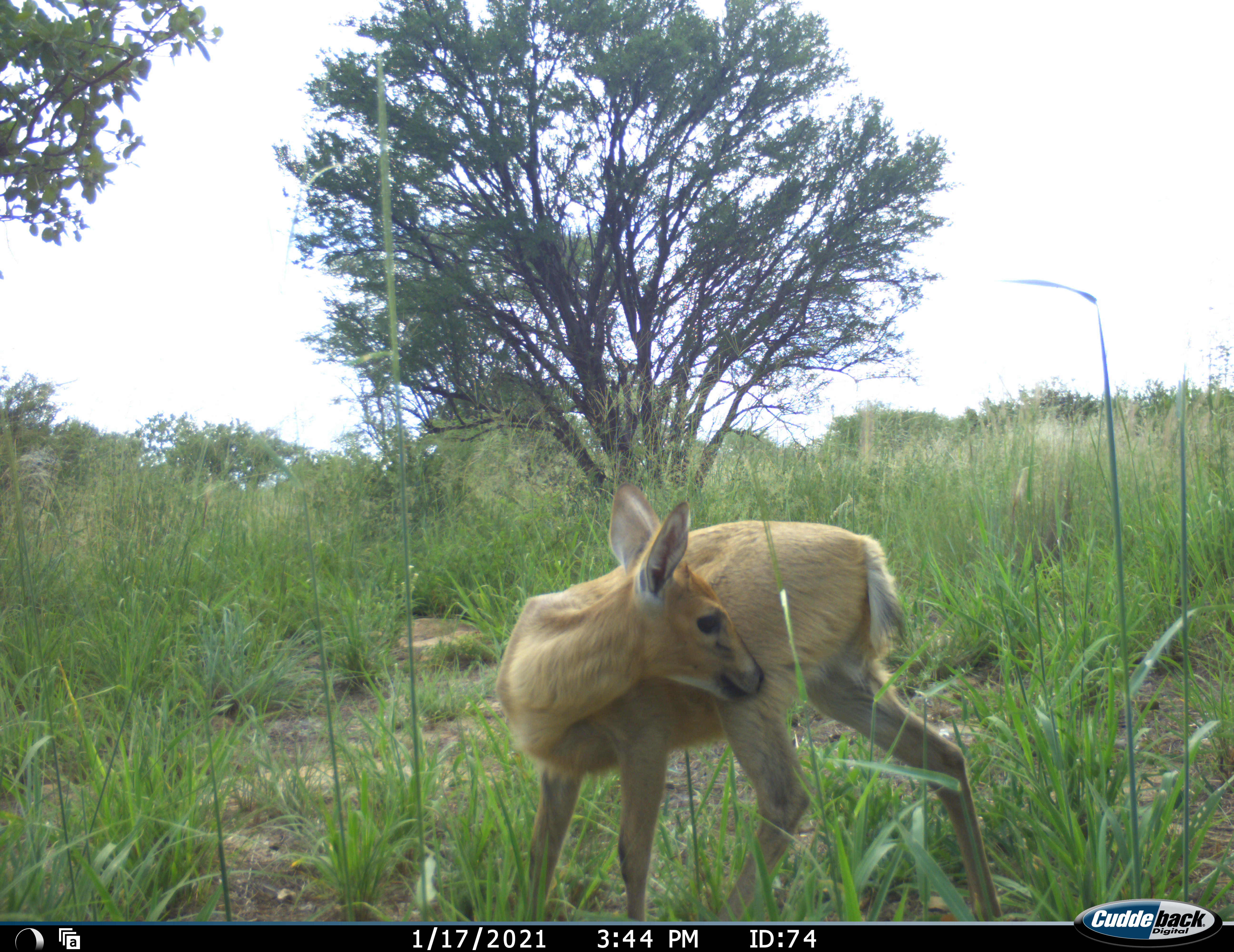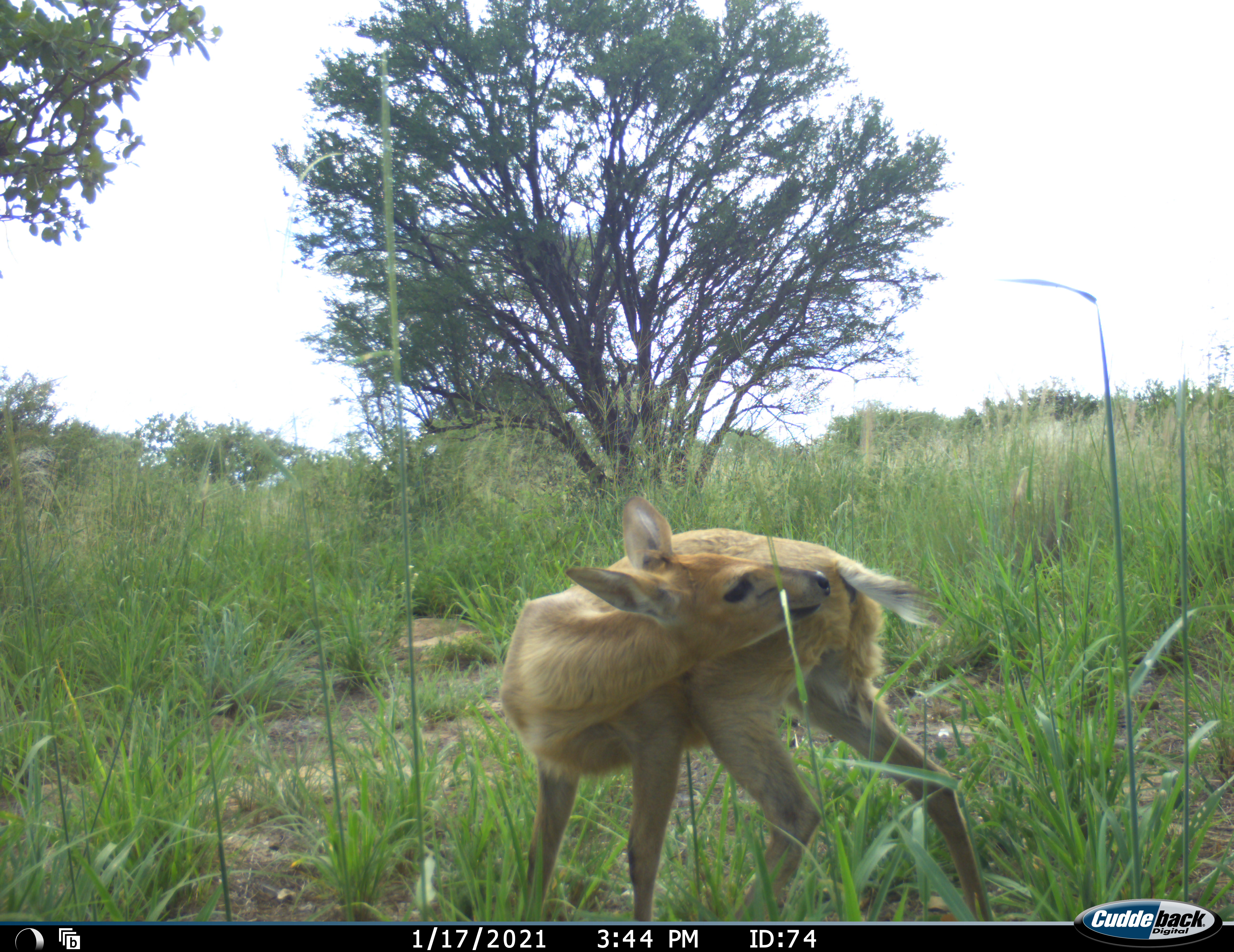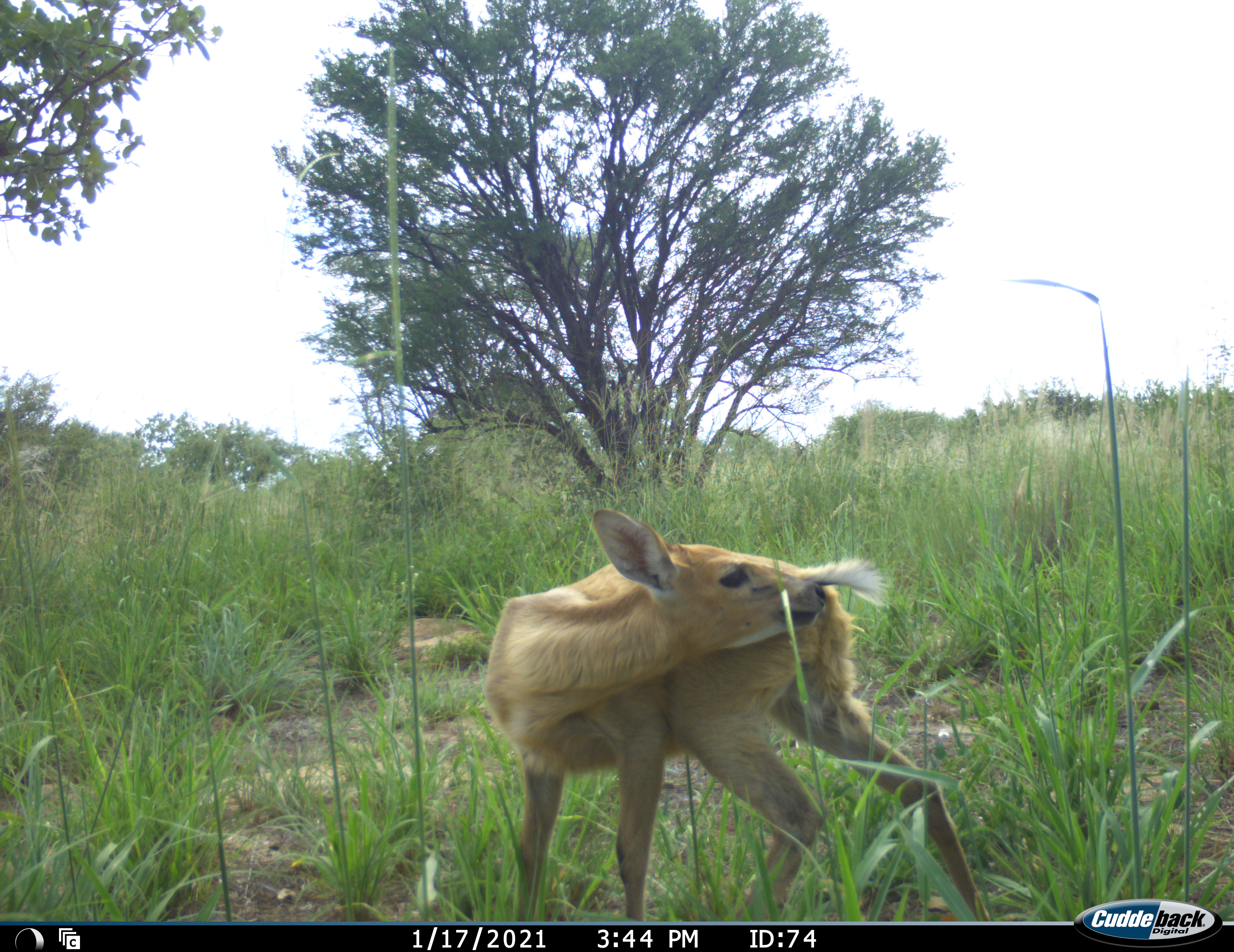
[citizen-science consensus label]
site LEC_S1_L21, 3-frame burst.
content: unidentified animal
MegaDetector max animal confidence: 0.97